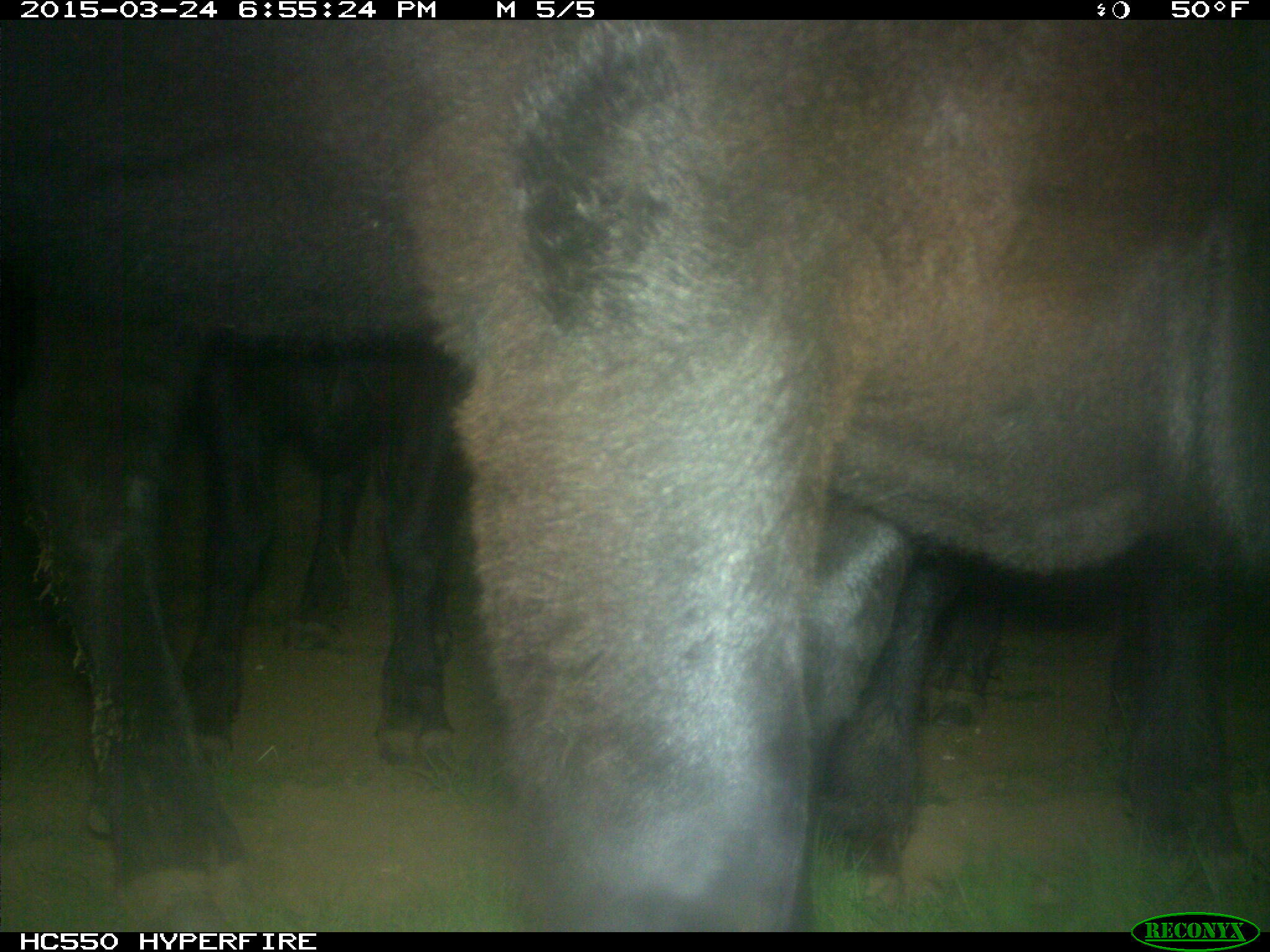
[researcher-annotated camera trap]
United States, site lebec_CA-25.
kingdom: Animalia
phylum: Chordata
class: Mammalia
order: Artiodactyla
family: Bovidae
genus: Bos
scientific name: Bos taurus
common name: domestic cow